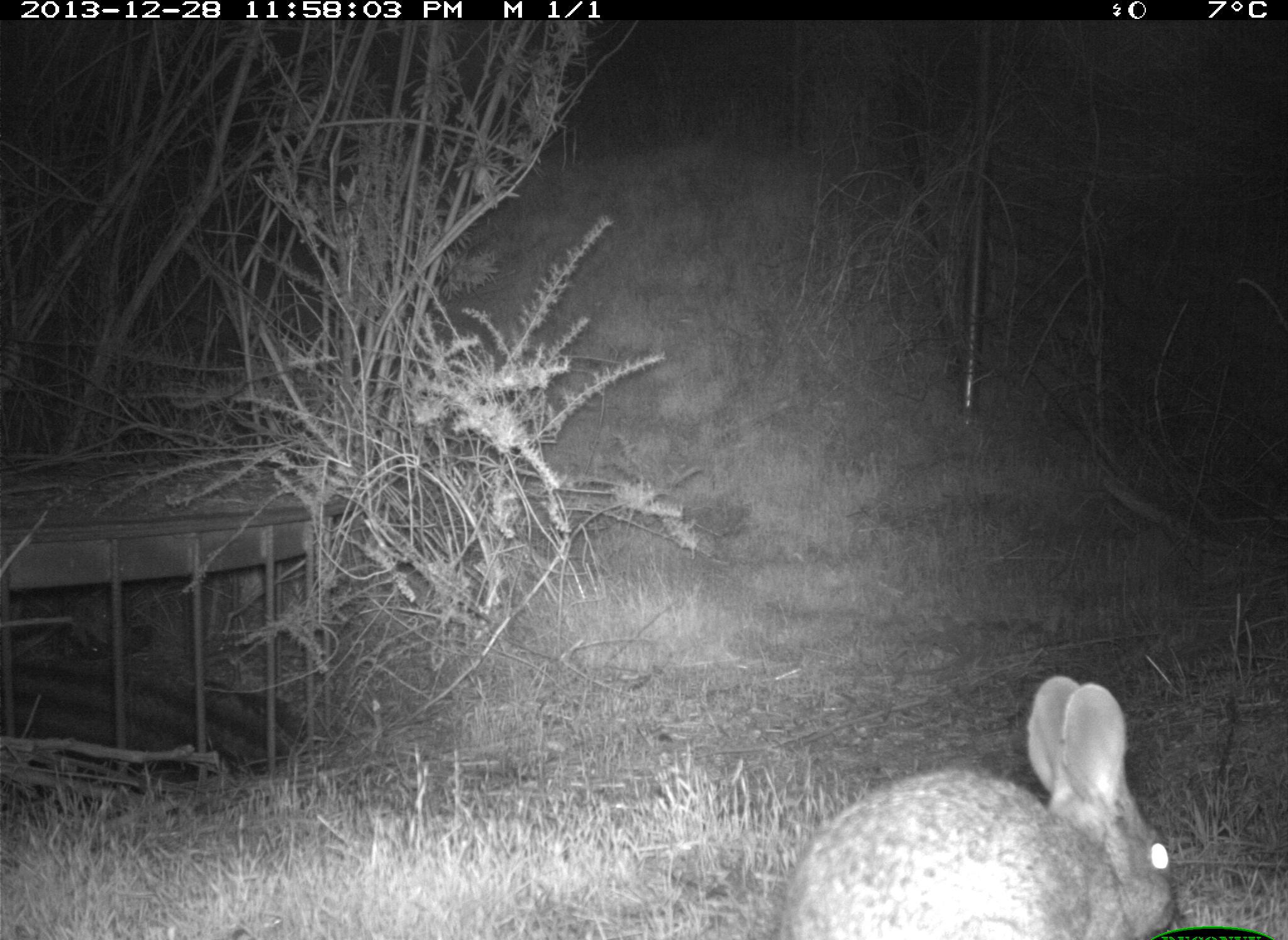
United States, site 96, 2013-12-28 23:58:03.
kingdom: Animalia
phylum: Chordata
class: Mammalia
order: Lagomorpha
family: Leporidae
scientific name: Leporidae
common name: rabbits and hares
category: rabbit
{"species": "rabbit (rabbits and hares) (Leporidae)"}